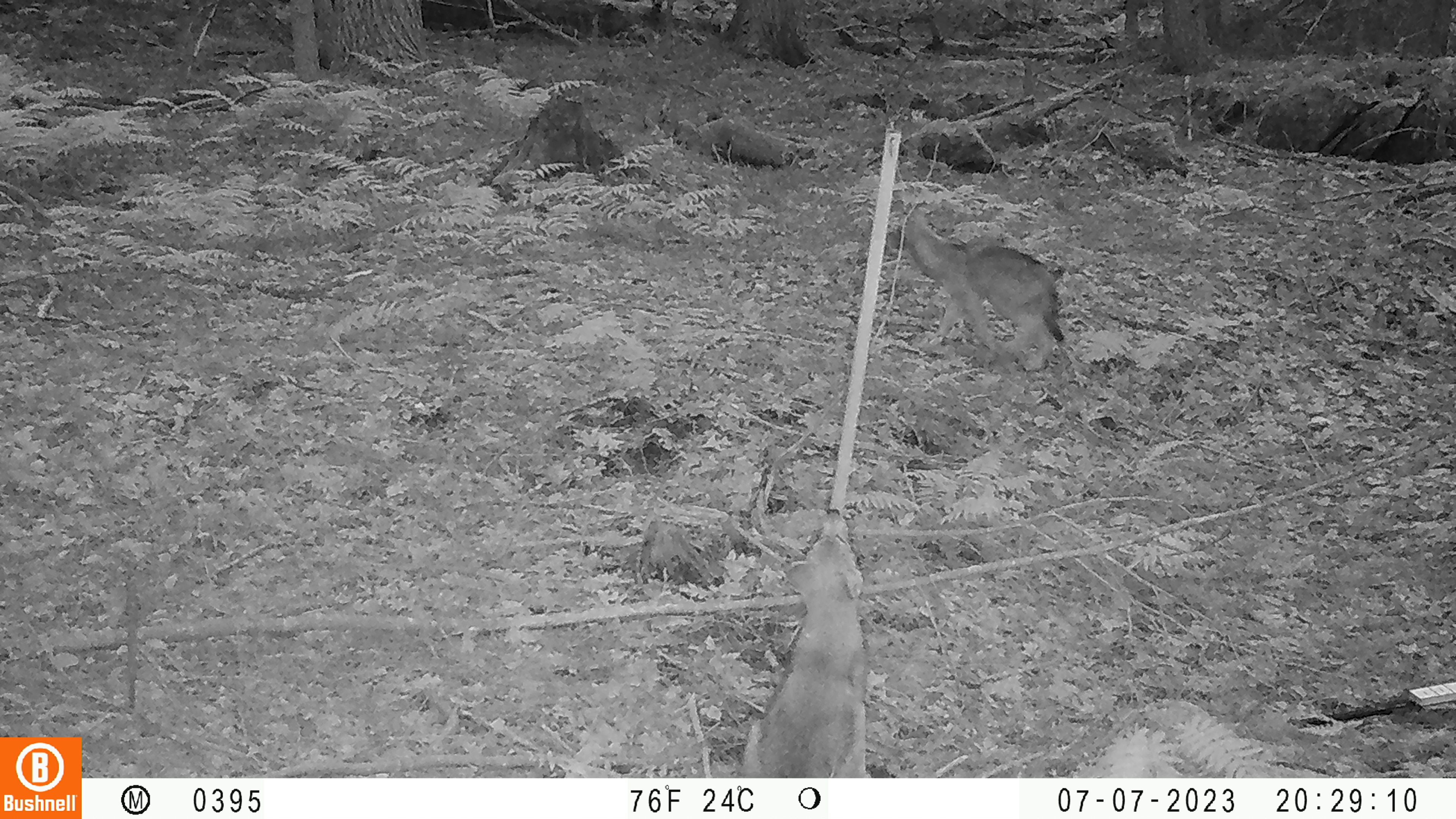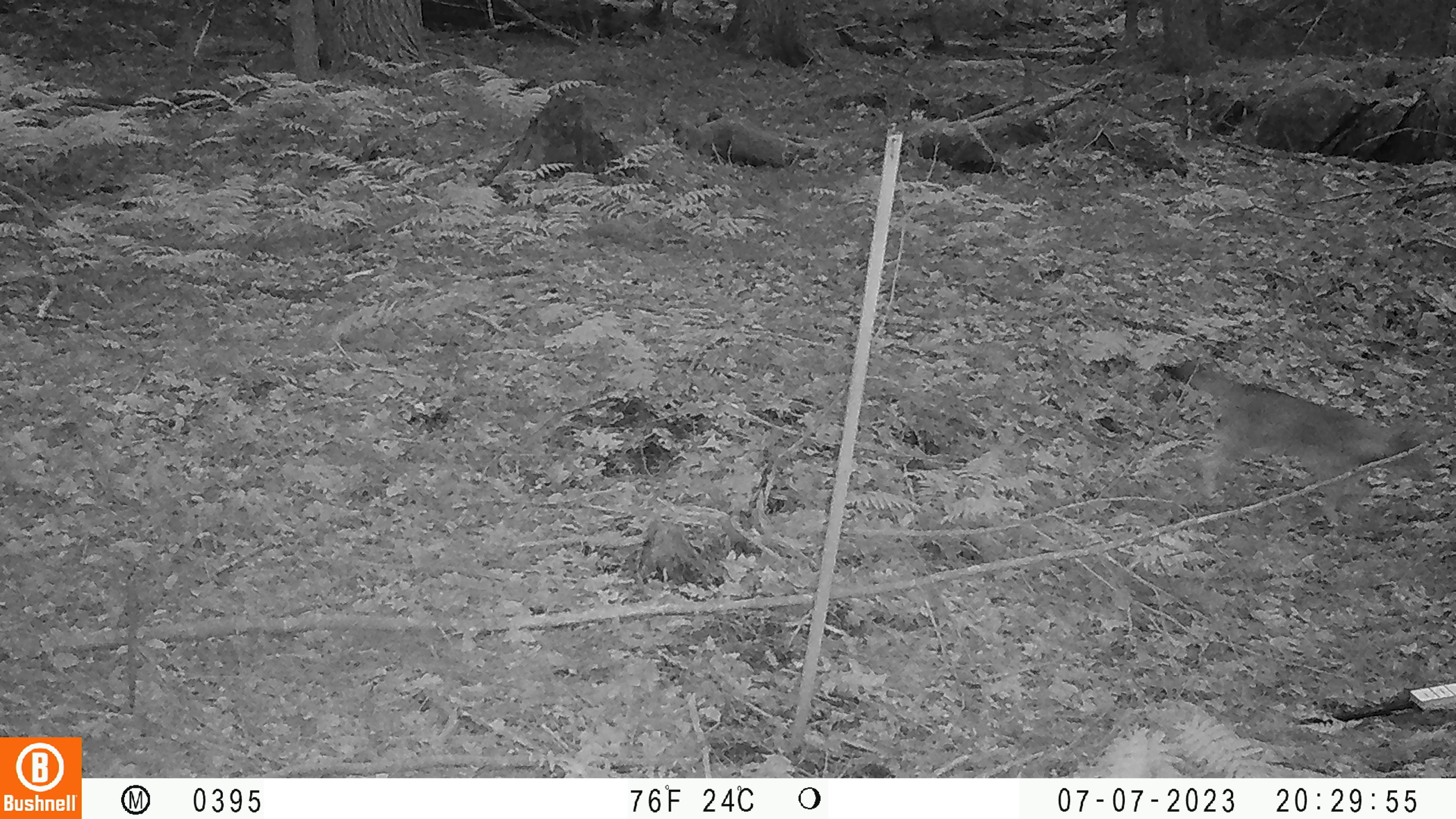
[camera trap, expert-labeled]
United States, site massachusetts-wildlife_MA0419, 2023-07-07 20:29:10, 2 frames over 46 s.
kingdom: Animalia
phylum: Chordata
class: Mammalia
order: Carnivora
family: Canidae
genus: Urocyon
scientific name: Urocyon cinereoargenteus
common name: gray fox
Gray fox (Urocyon cinereoargenteus).